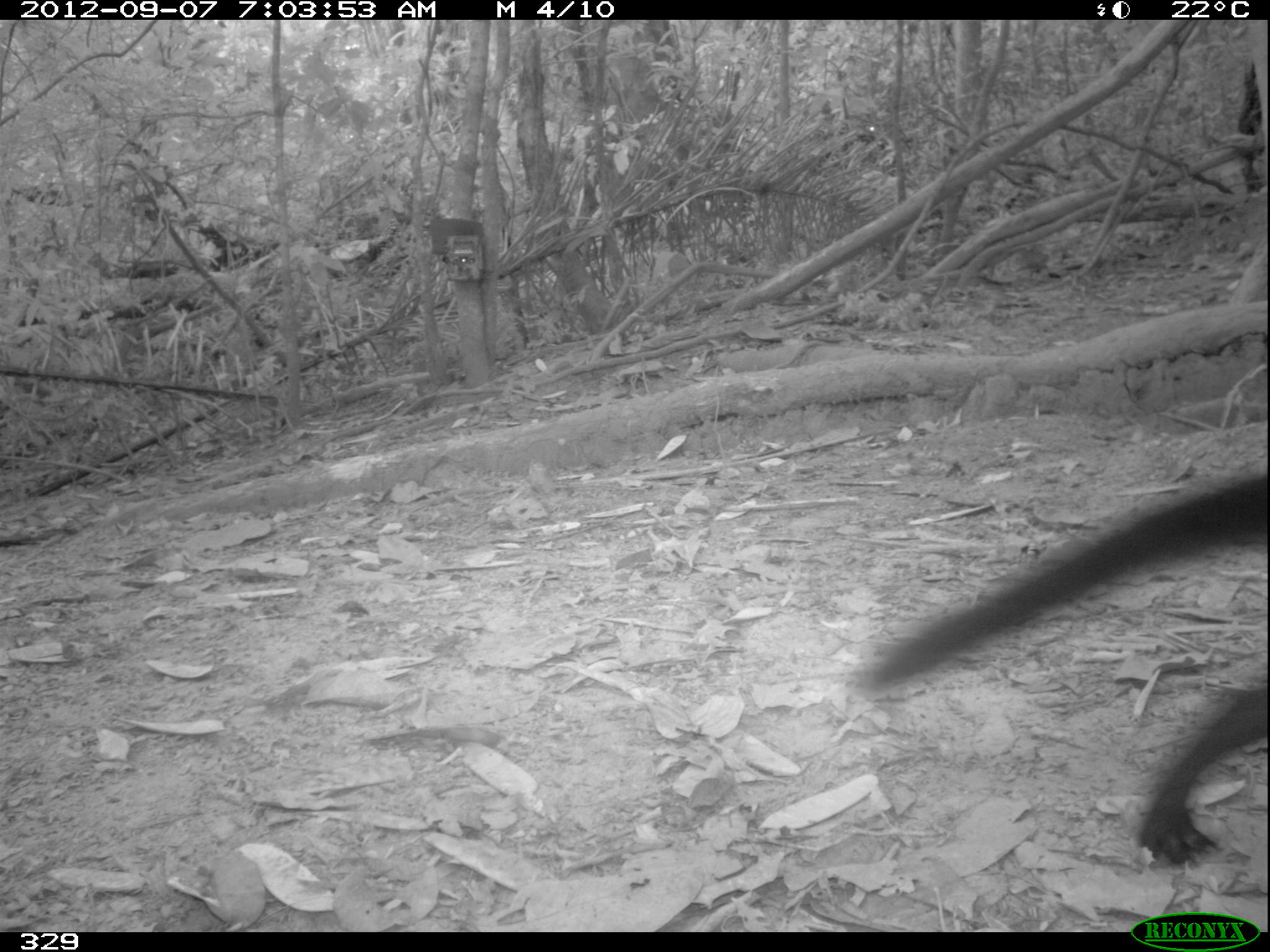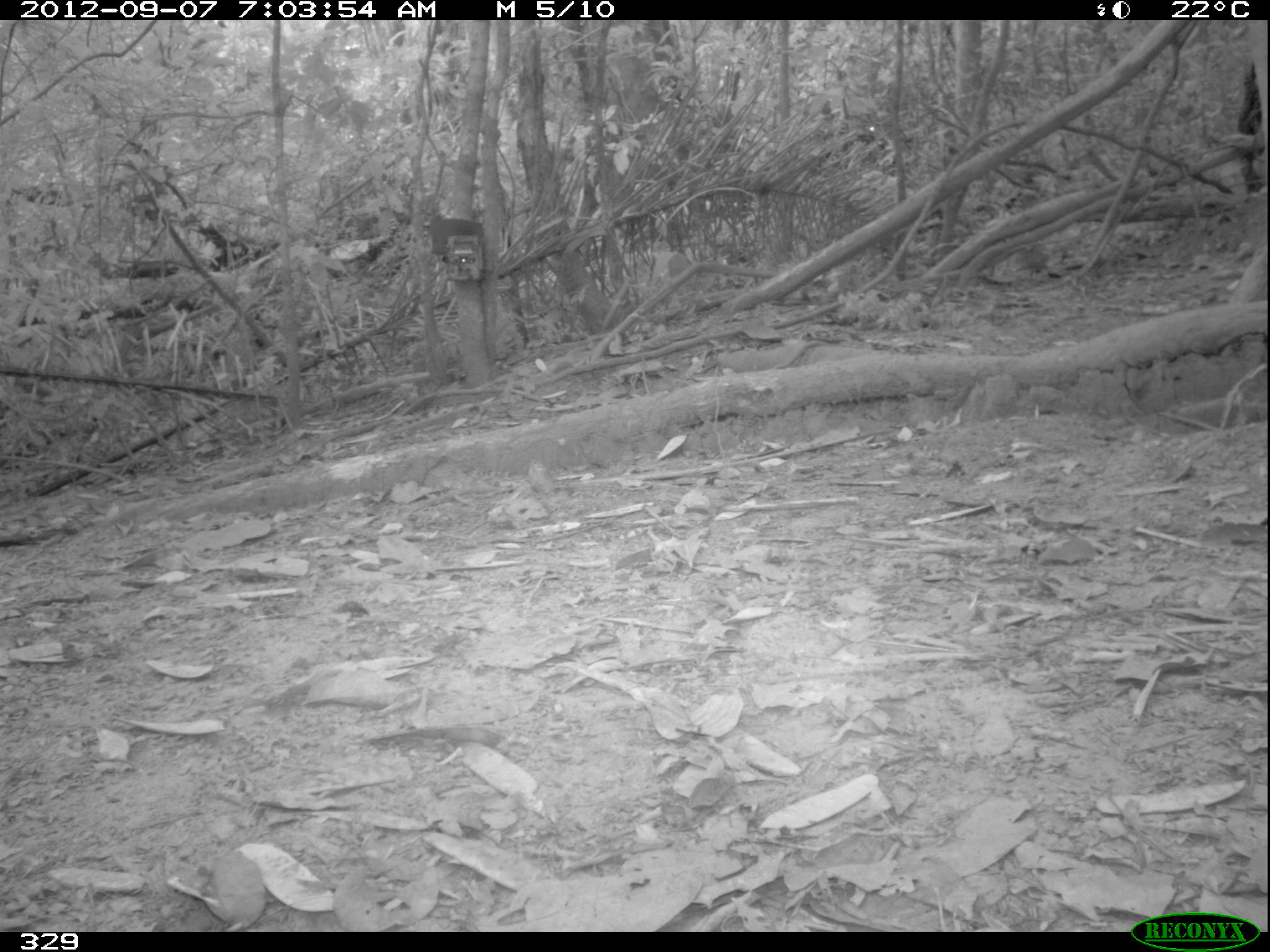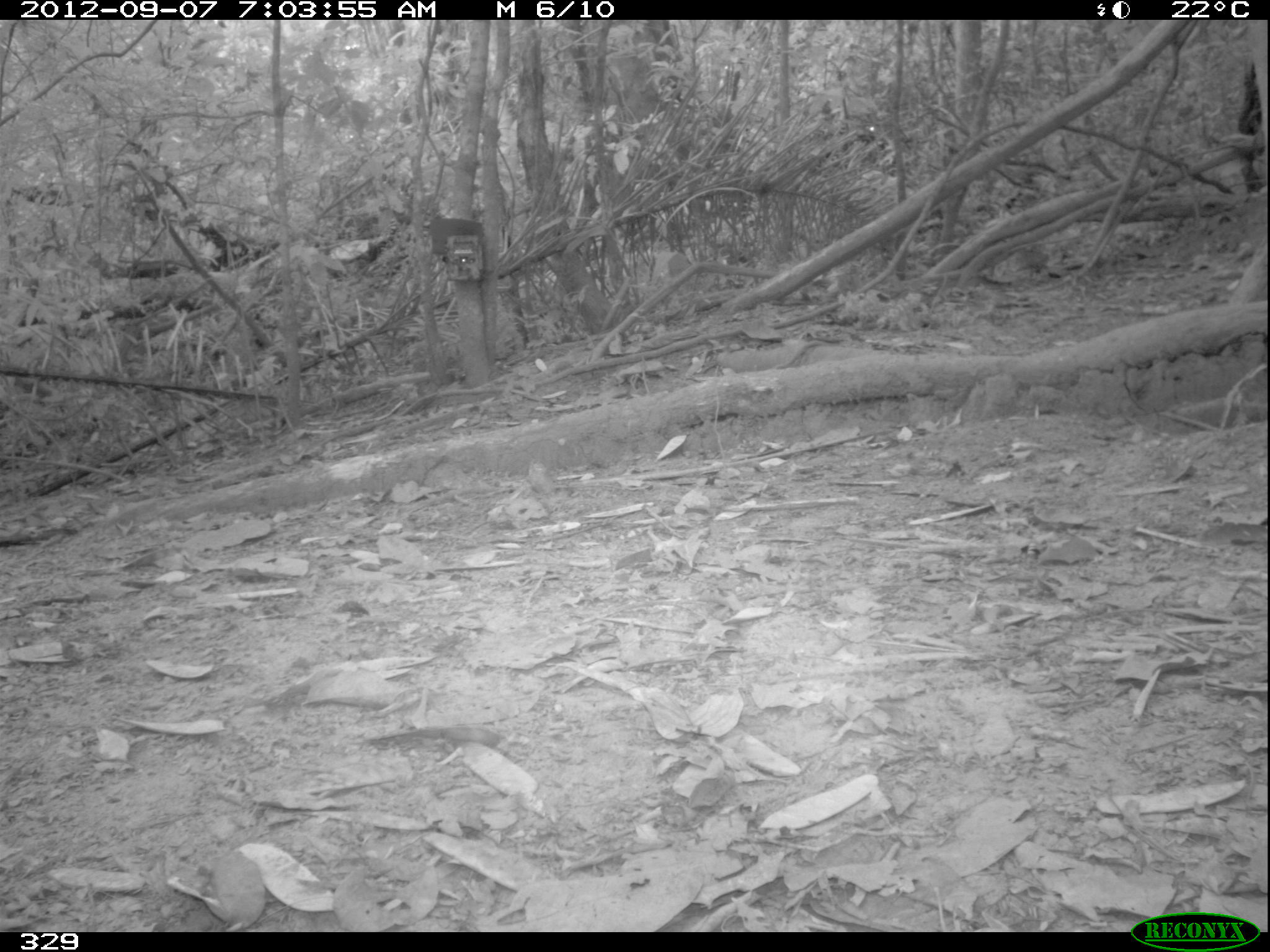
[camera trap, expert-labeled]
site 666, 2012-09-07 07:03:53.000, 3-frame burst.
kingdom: Animalia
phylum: Chordata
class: Mammalia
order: Carnivora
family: Mustelidae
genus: Eira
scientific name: Eira barbara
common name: tayra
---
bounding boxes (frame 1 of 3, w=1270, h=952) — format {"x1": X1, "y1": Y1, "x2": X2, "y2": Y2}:
eira barbara: {"x1": 847, "y1": 473, "x2": 1270, "y2": 871}